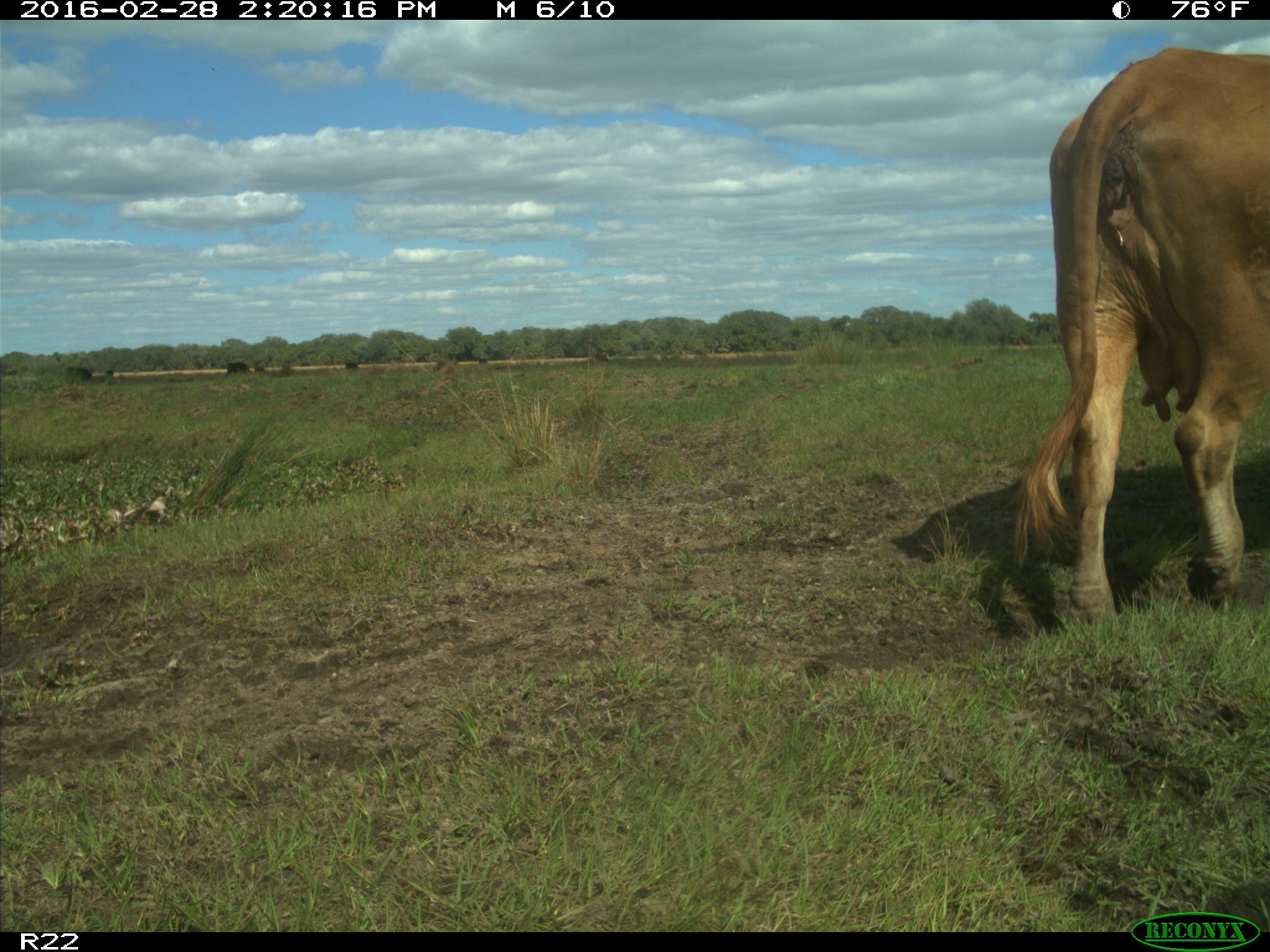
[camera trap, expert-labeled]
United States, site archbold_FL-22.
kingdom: Animalia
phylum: Chordata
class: Mammalia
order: Artiodactyla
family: Bovidae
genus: Bos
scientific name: Bos taurus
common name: domestic cow